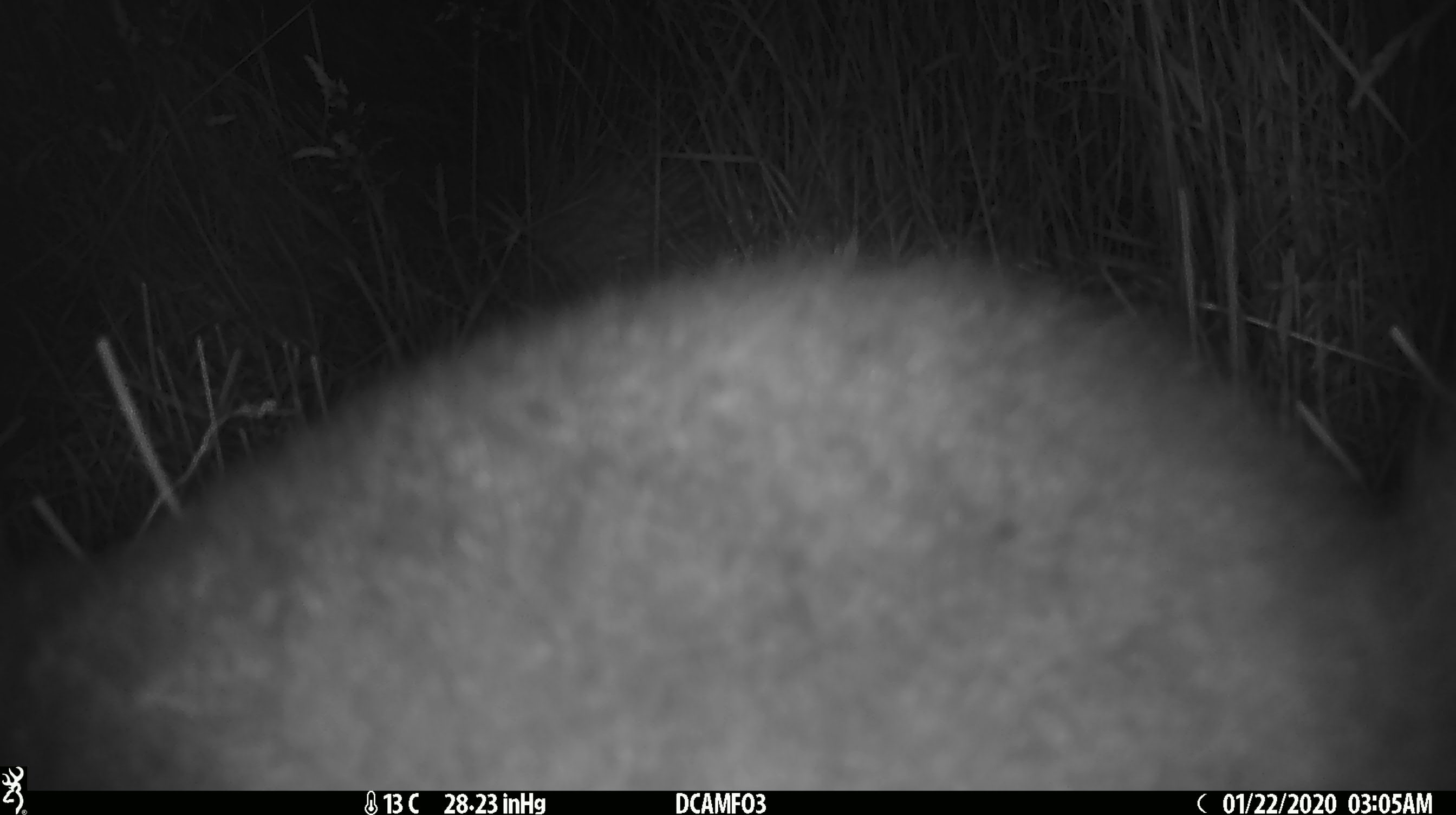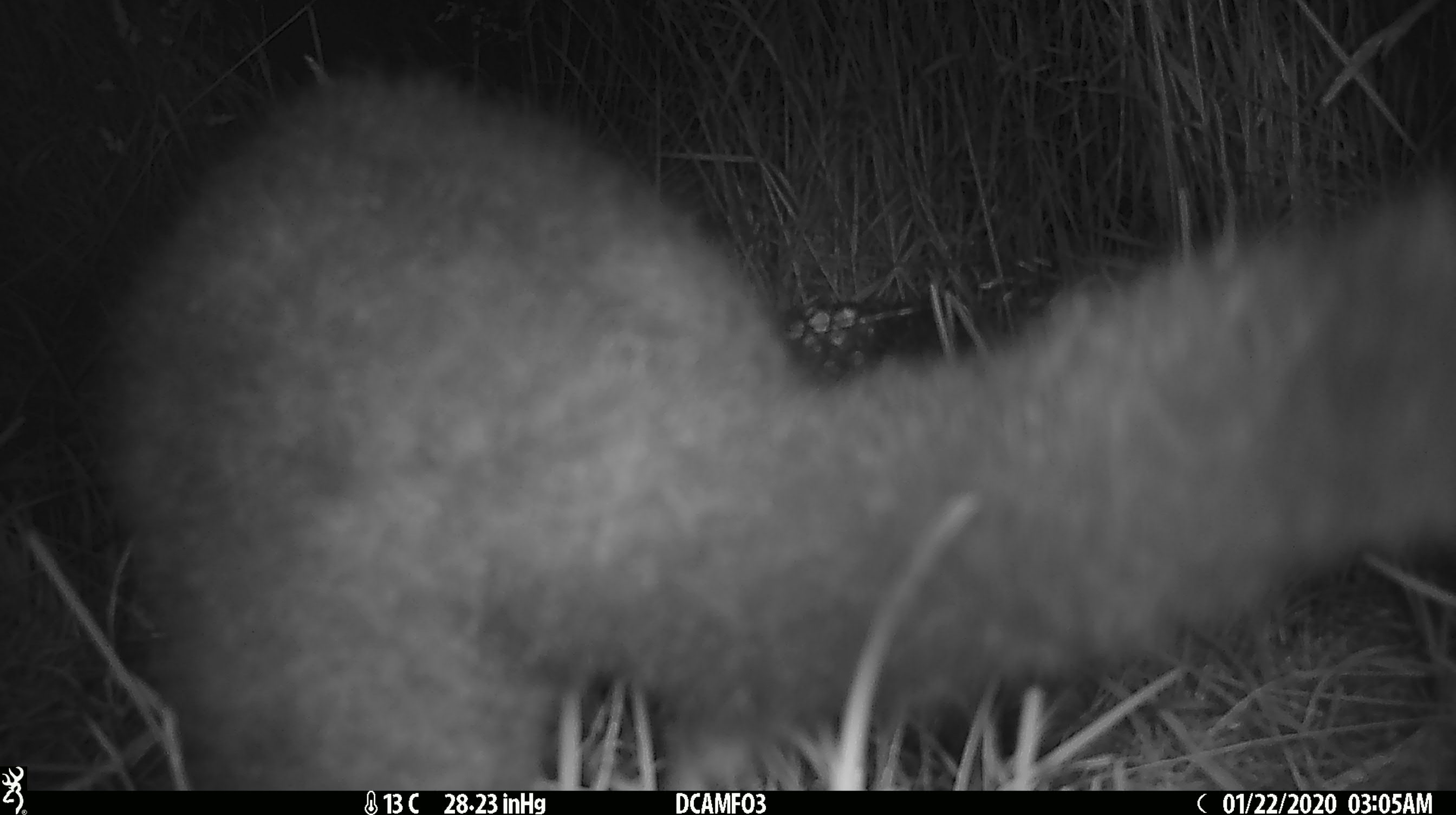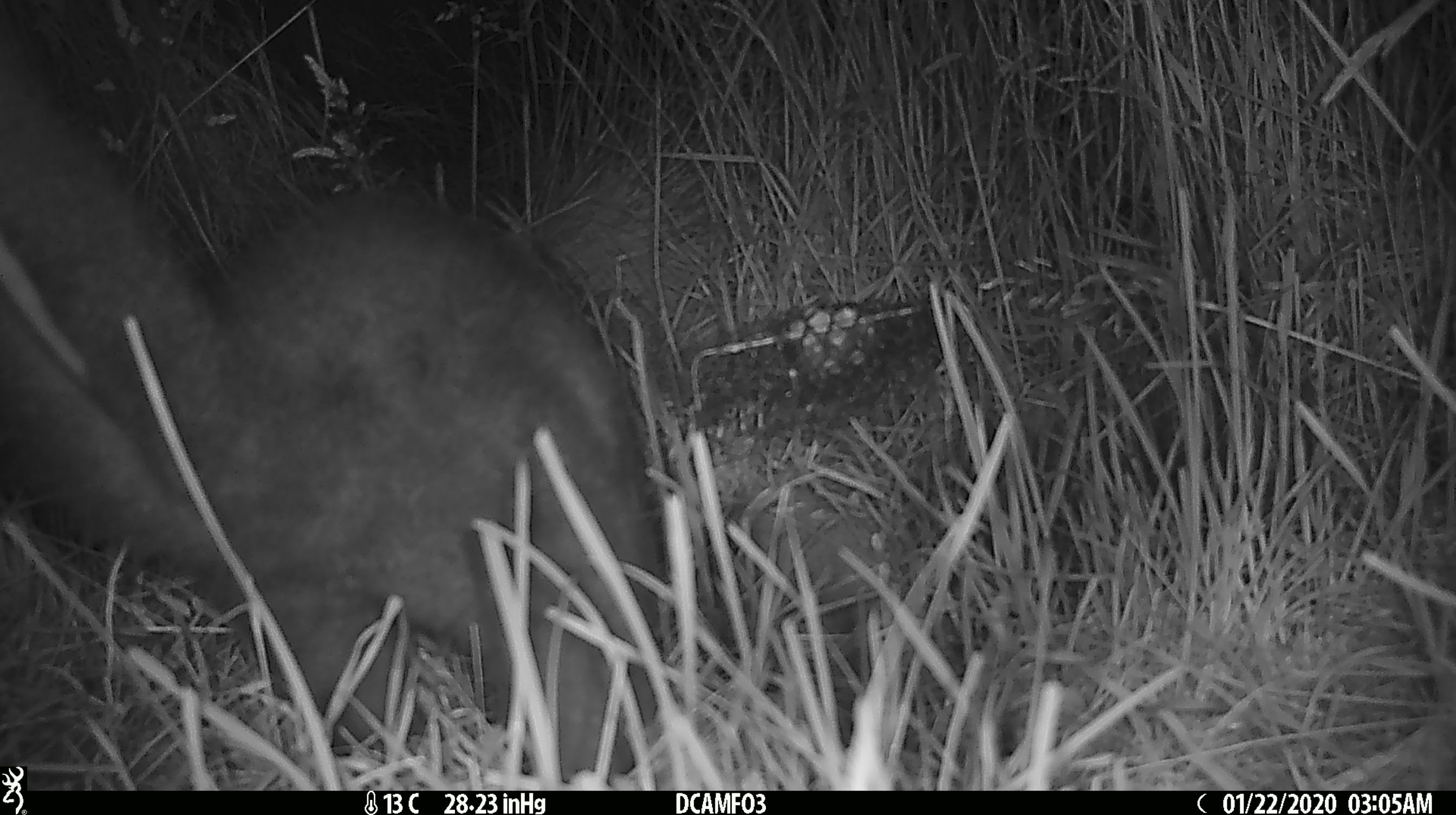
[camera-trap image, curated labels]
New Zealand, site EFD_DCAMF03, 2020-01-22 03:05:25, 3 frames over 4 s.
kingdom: Animalia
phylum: Chordata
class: Mammalia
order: Diprotodontia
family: Phalangeridae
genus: Trichosurus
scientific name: Trichosurus vulpecula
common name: common brushtail possum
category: possum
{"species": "possum (common brushtail possum) (Trichosurus vulpecula)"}